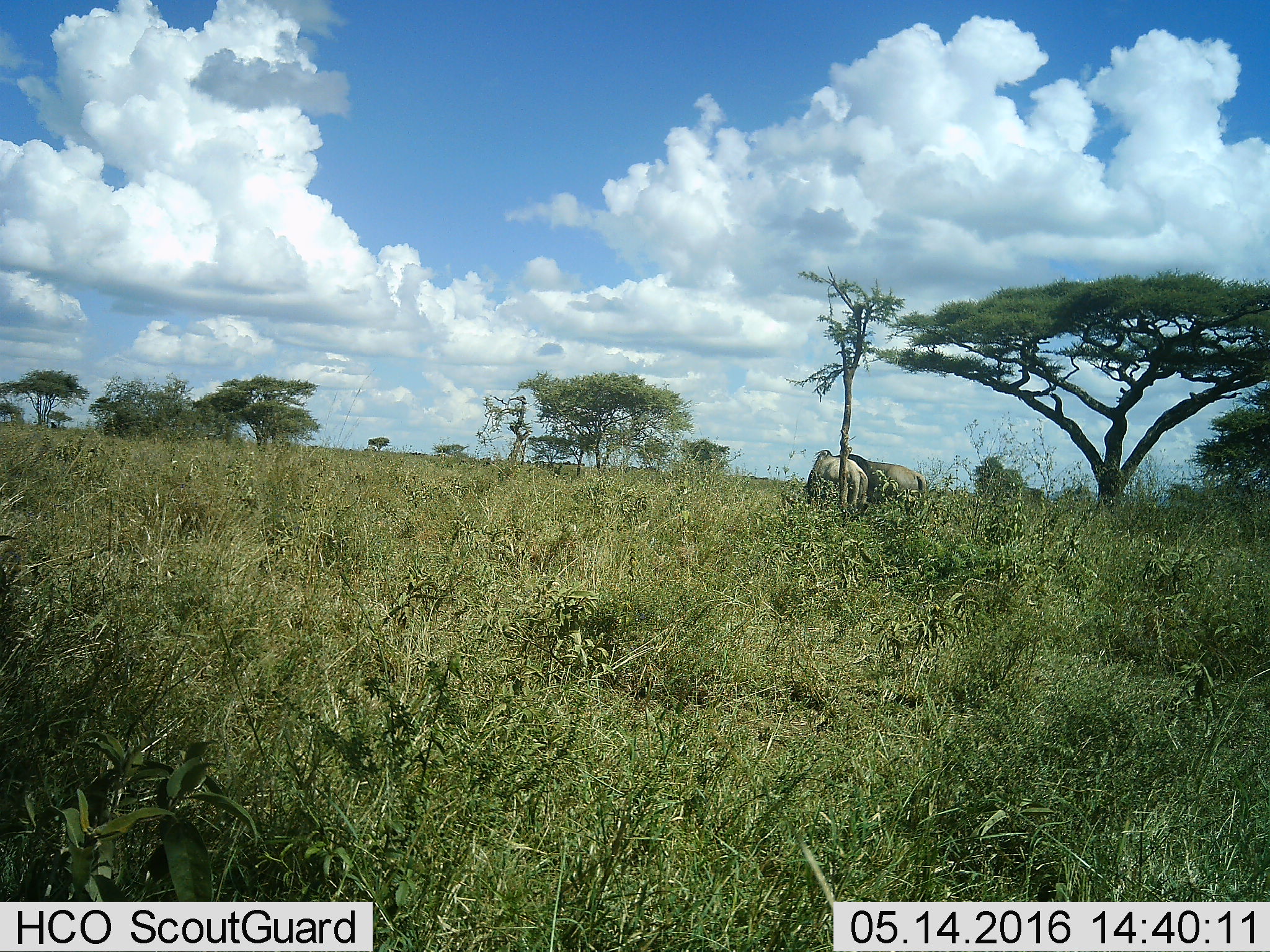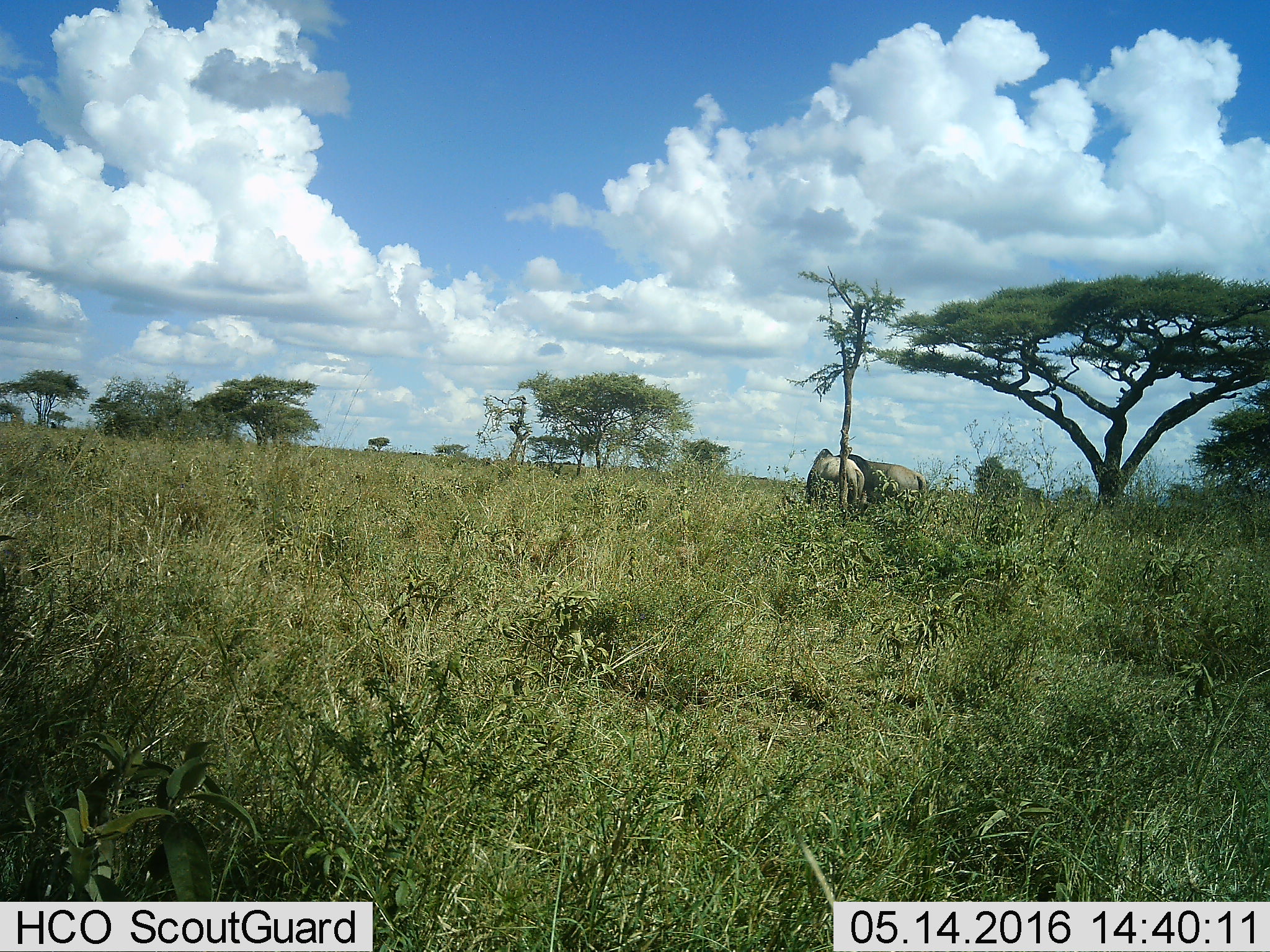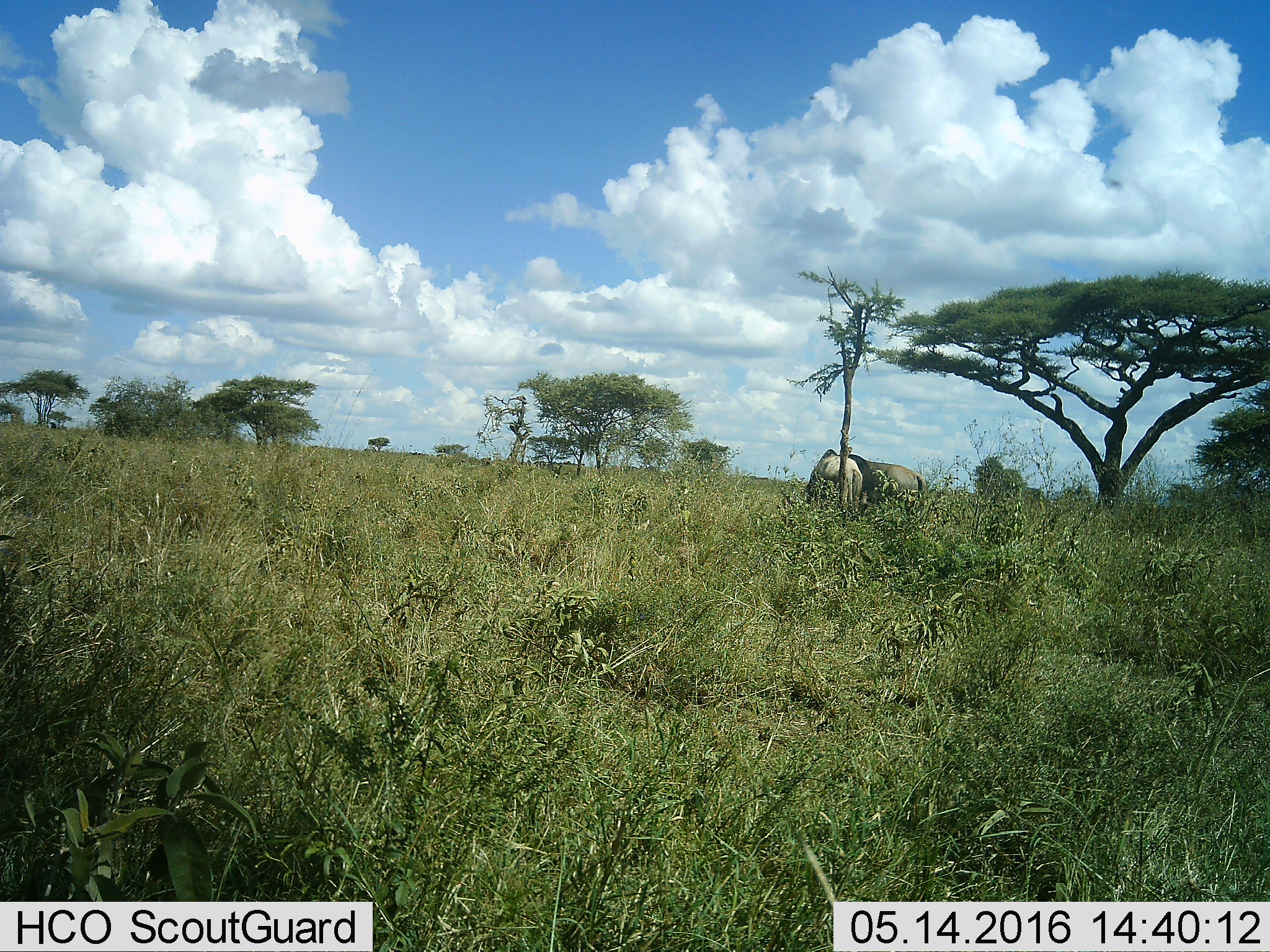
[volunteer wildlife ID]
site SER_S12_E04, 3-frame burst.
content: unidentified animal